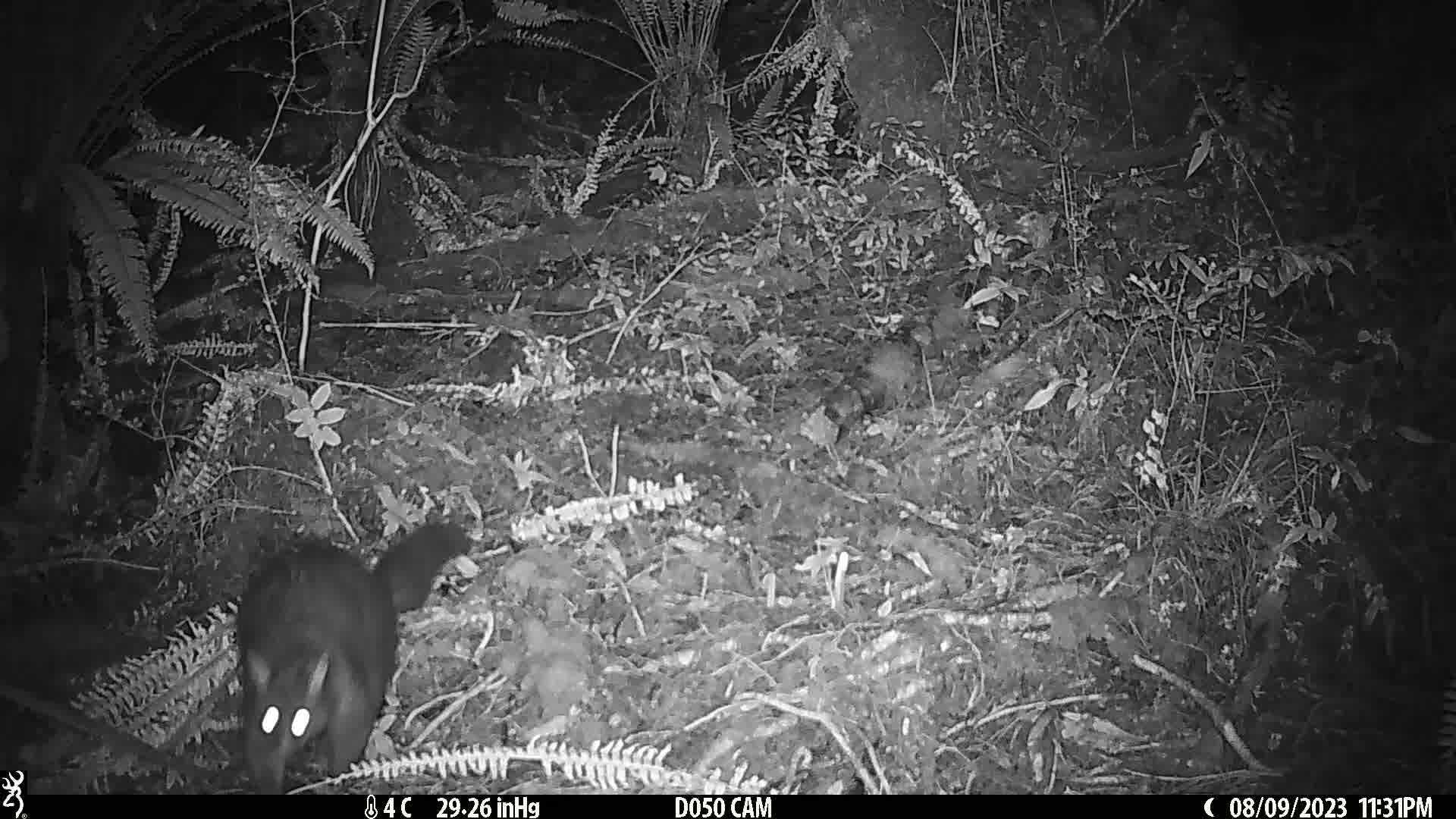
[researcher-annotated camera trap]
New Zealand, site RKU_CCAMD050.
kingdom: Animalia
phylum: Chordata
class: Mammalia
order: Diprotodontia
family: Phalangeridae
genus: Trichosurus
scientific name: Trichosurus vulpecula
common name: common brushtail possum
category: possum